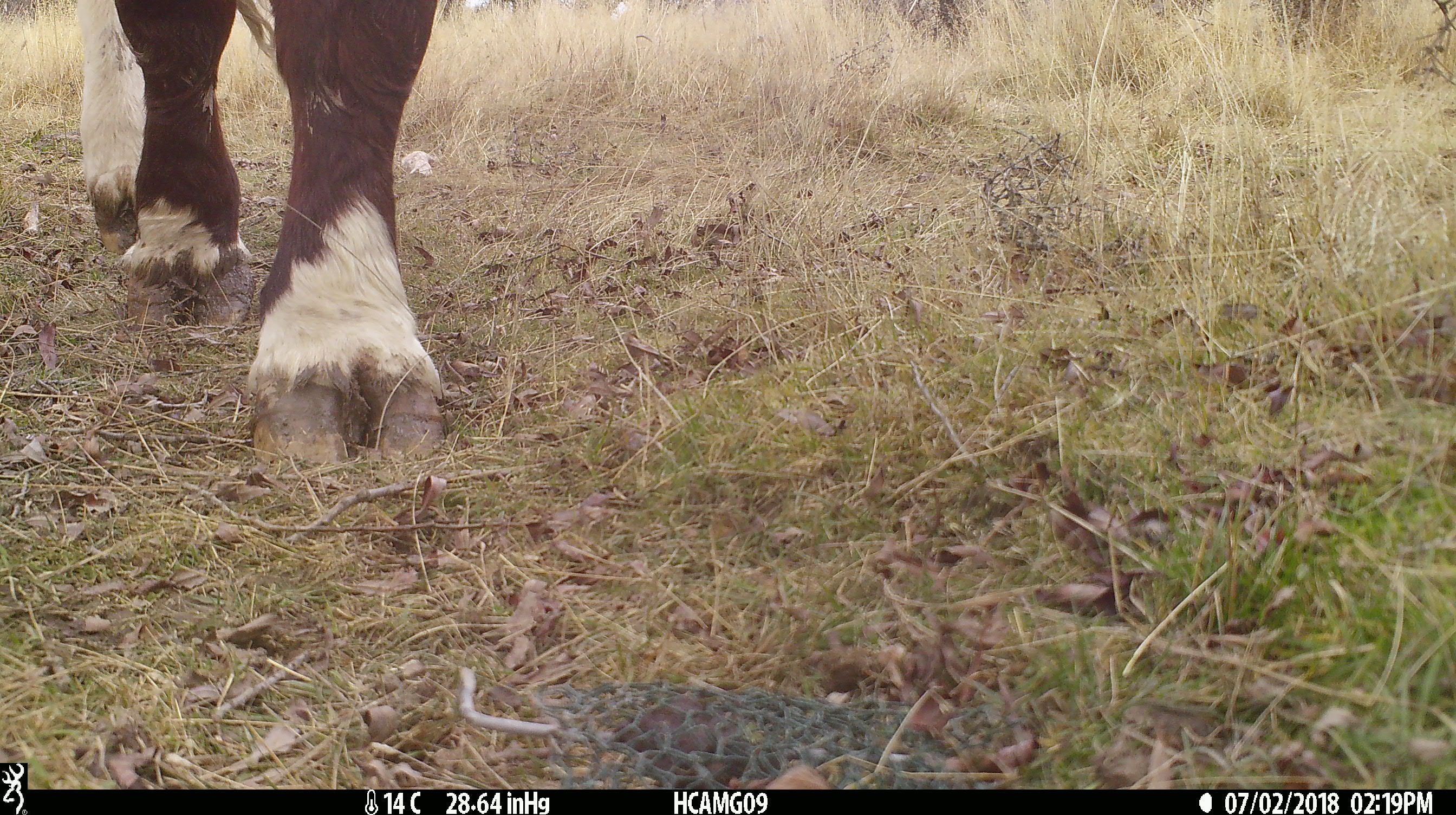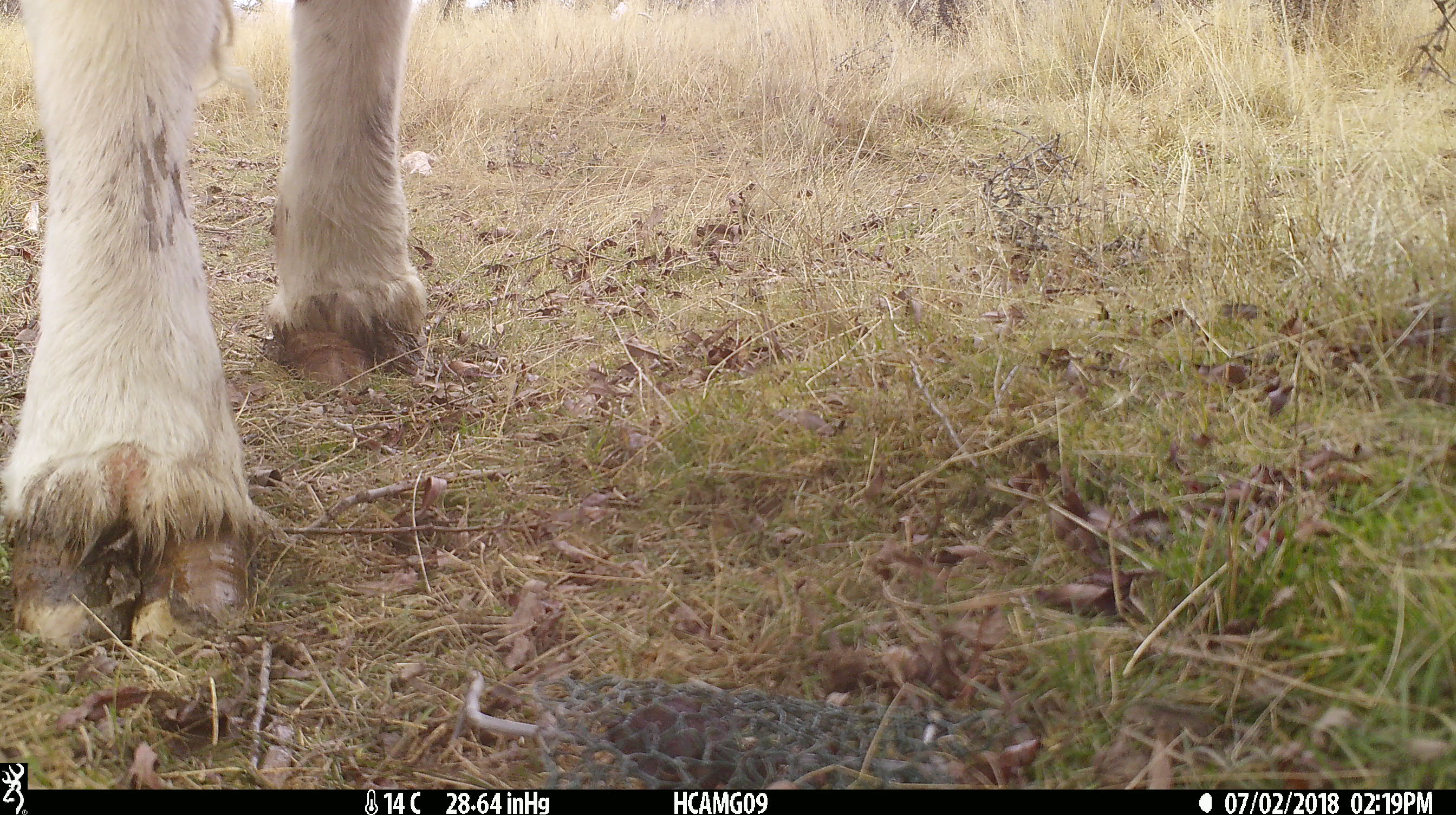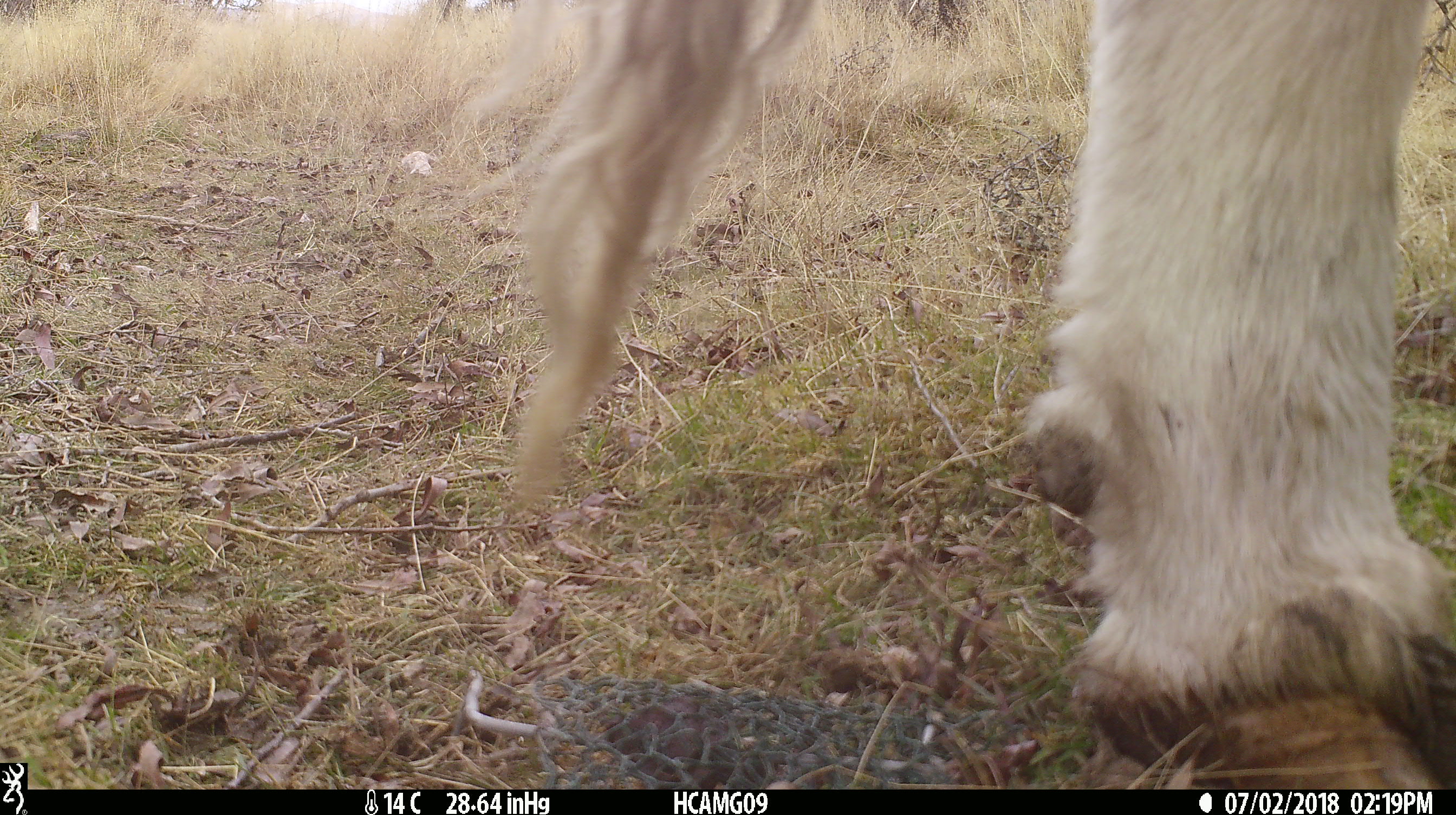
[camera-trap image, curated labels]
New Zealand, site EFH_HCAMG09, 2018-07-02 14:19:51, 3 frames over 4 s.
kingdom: Animalia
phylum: Chordata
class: Mammalia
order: Artiodactyla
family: Bovidae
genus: Bos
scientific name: Bos taurus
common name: domestic cow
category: cow